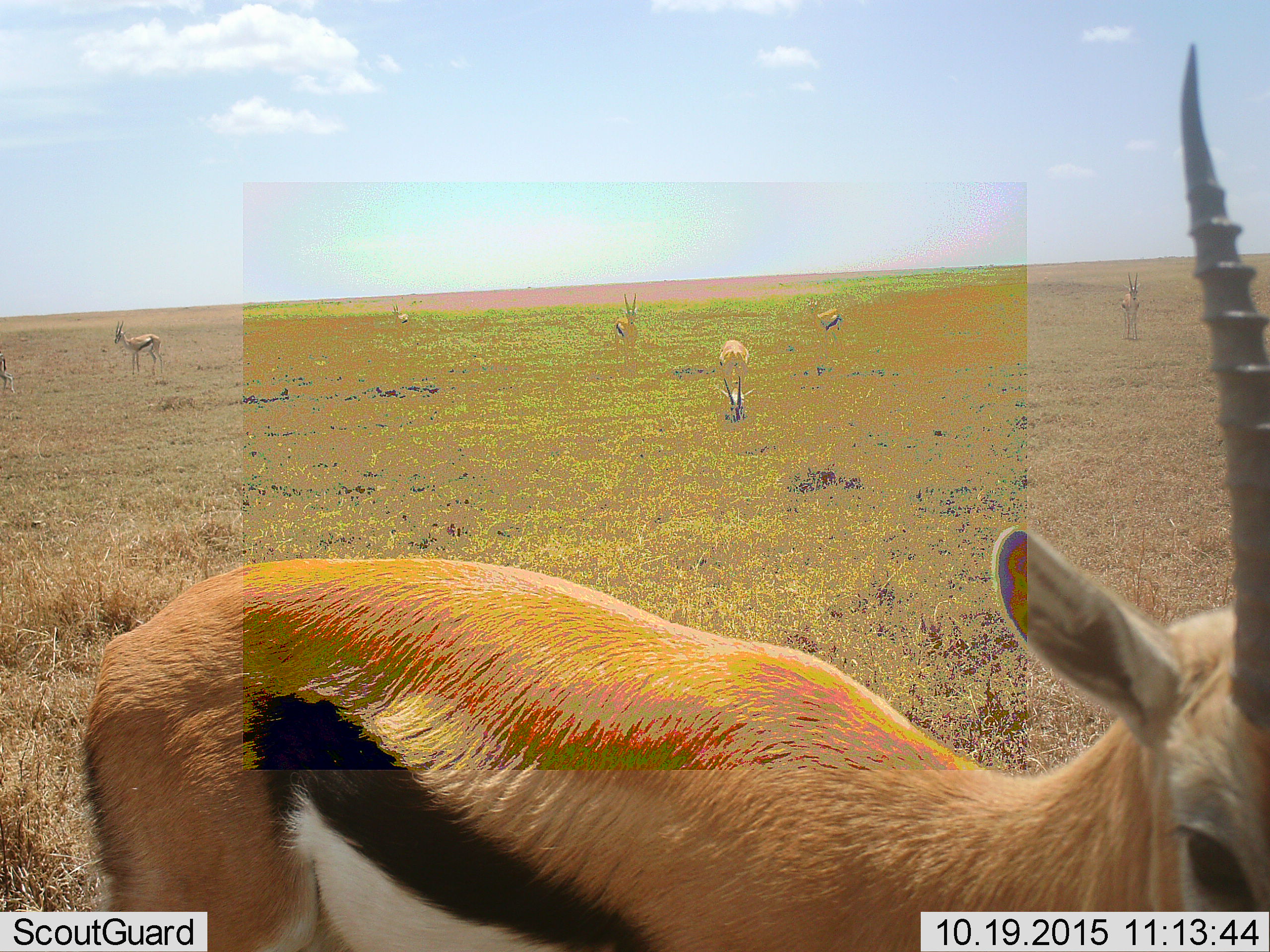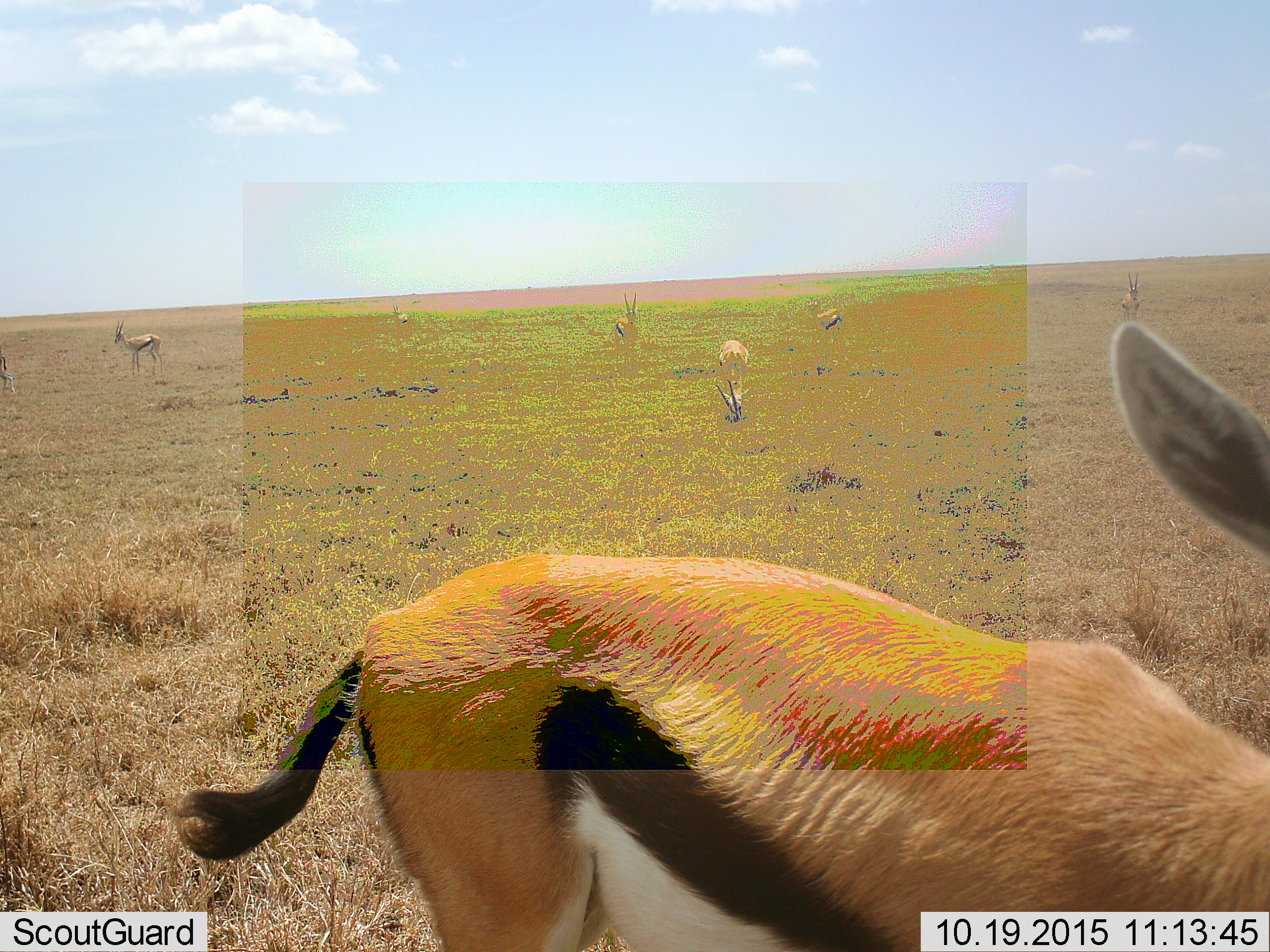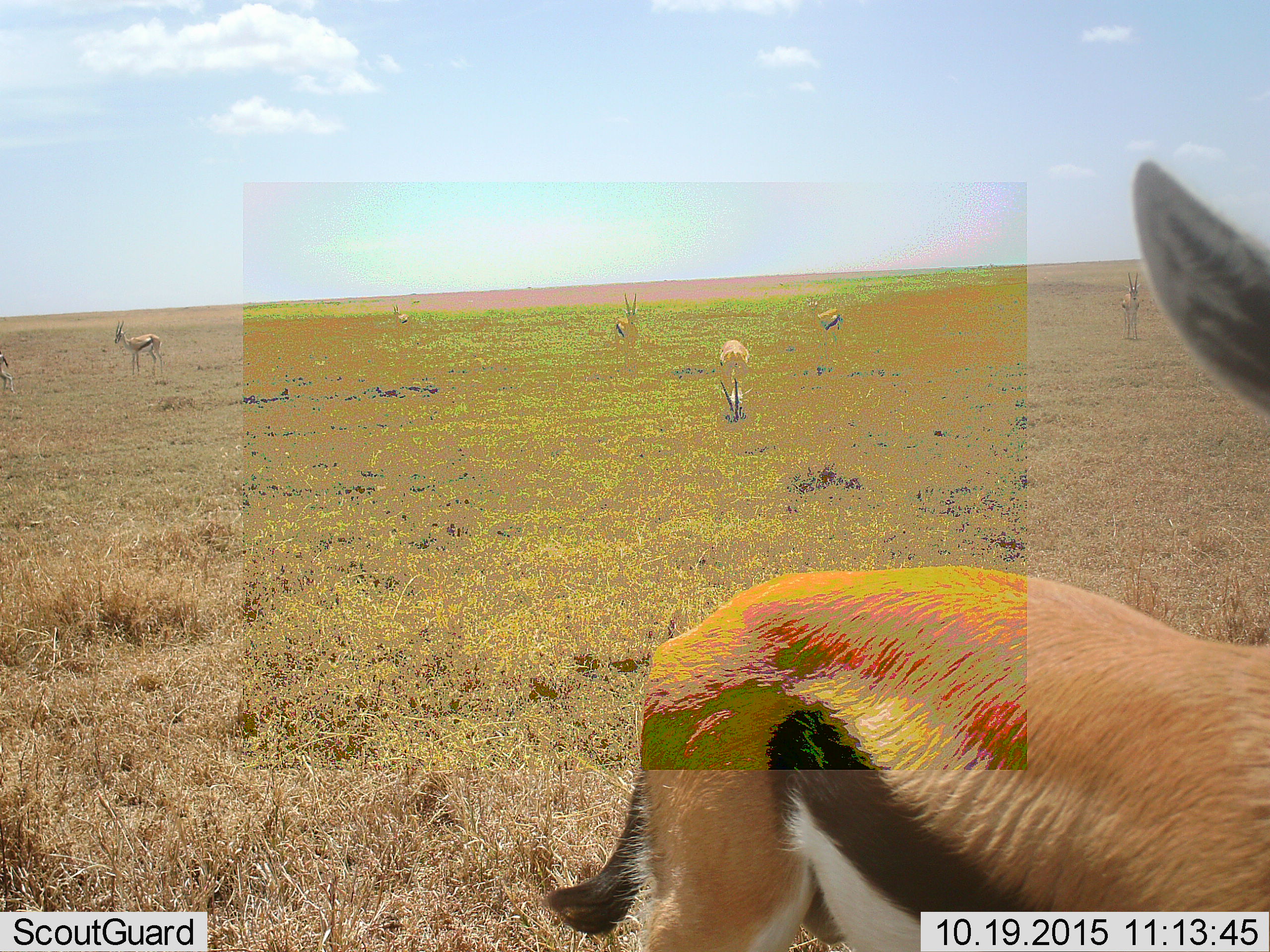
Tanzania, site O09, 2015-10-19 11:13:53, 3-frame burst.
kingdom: Animalia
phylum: Chordata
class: Mammalia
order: Artiodactyla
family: Bovidae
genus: Eudorcas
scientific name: Eudorcas thomsonii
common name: thomson's gazelle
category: gazellethomsons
Gazellethomsons (thomson's gazelle) (Eudorcas thomsonii), count 8. Behavior (volunteer vote fractions): standing 67%, resting 0%, moving 44%, interacting 0%. Young present (vote fraction): 0%. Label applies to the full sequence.